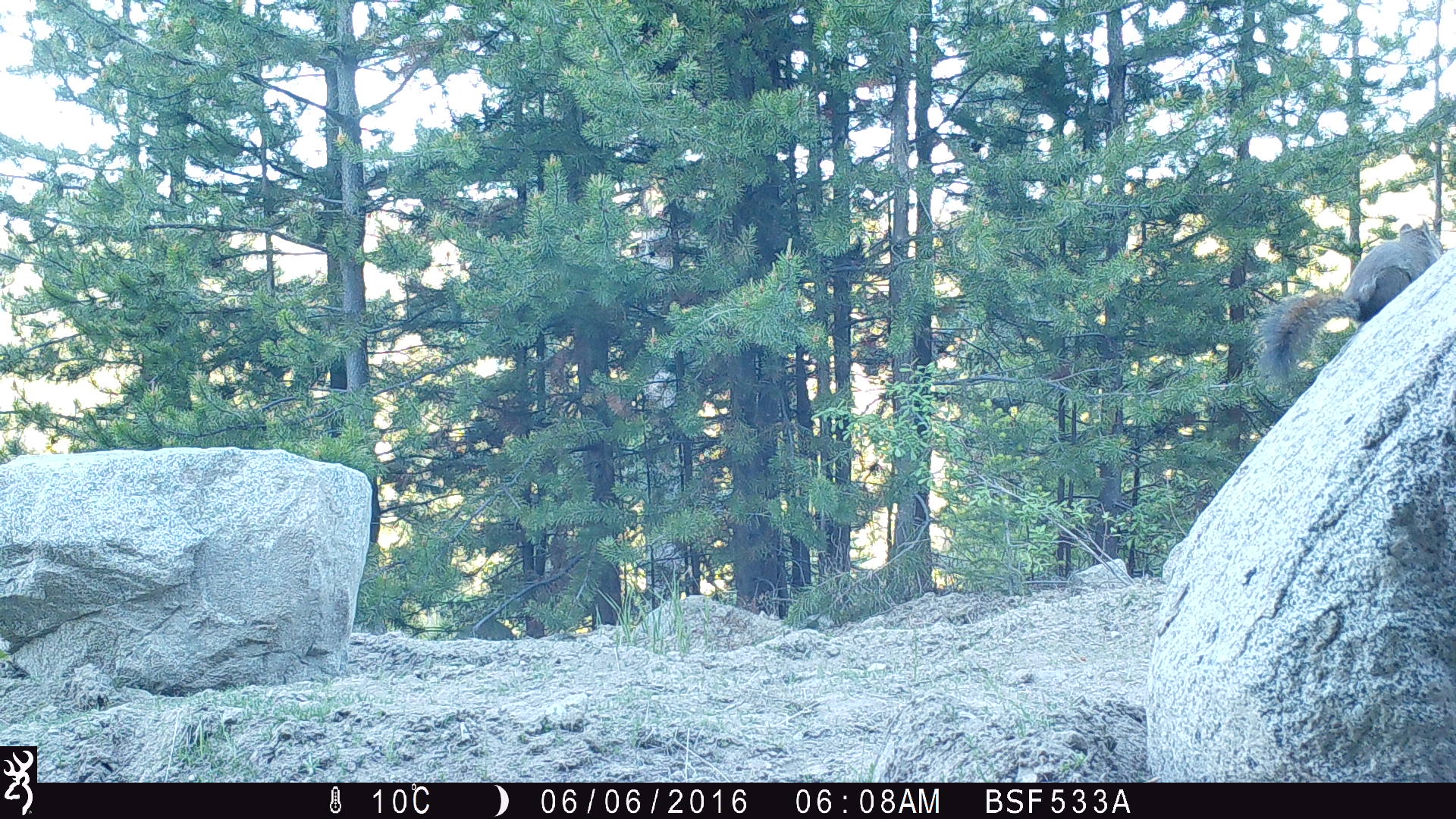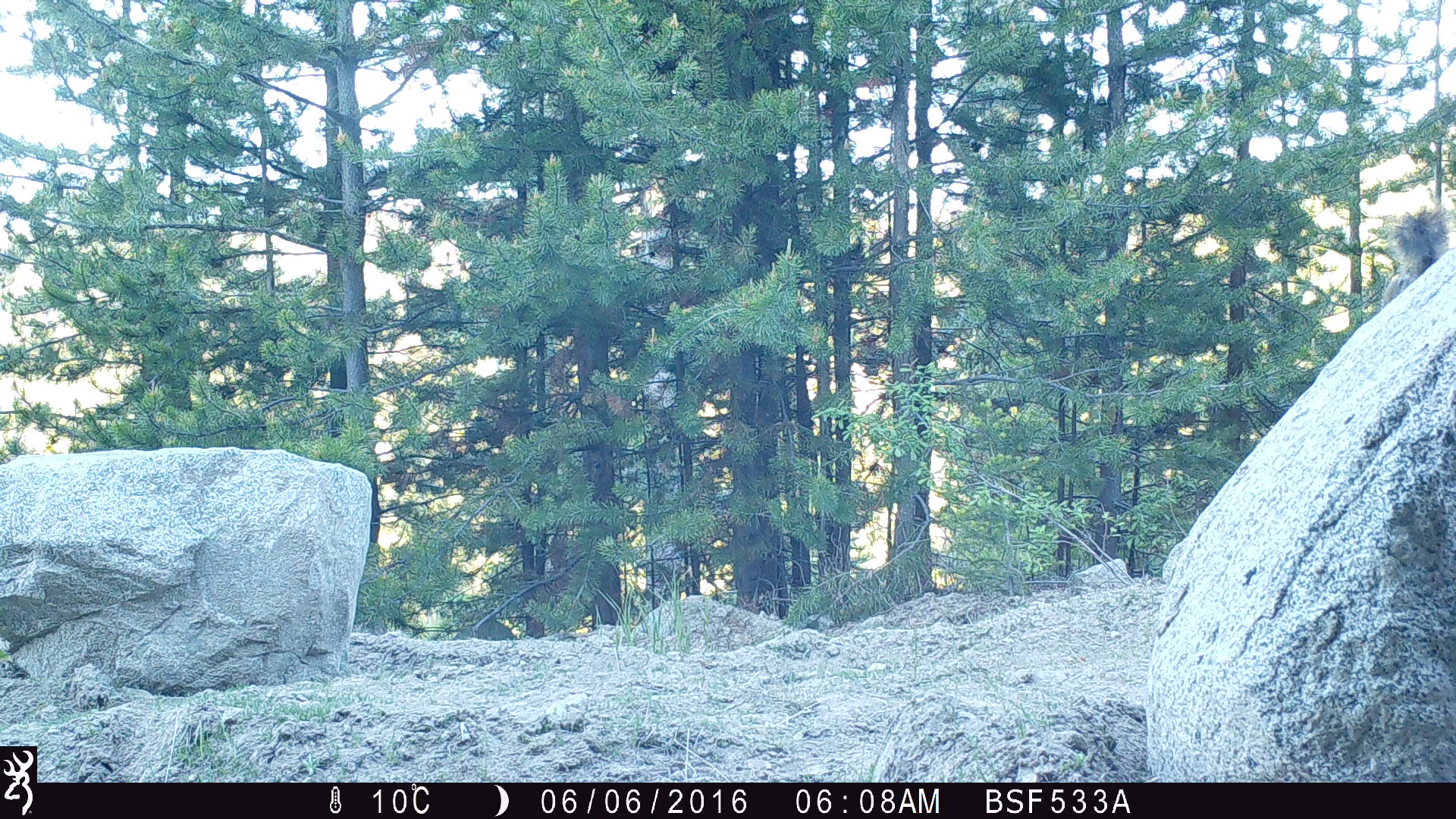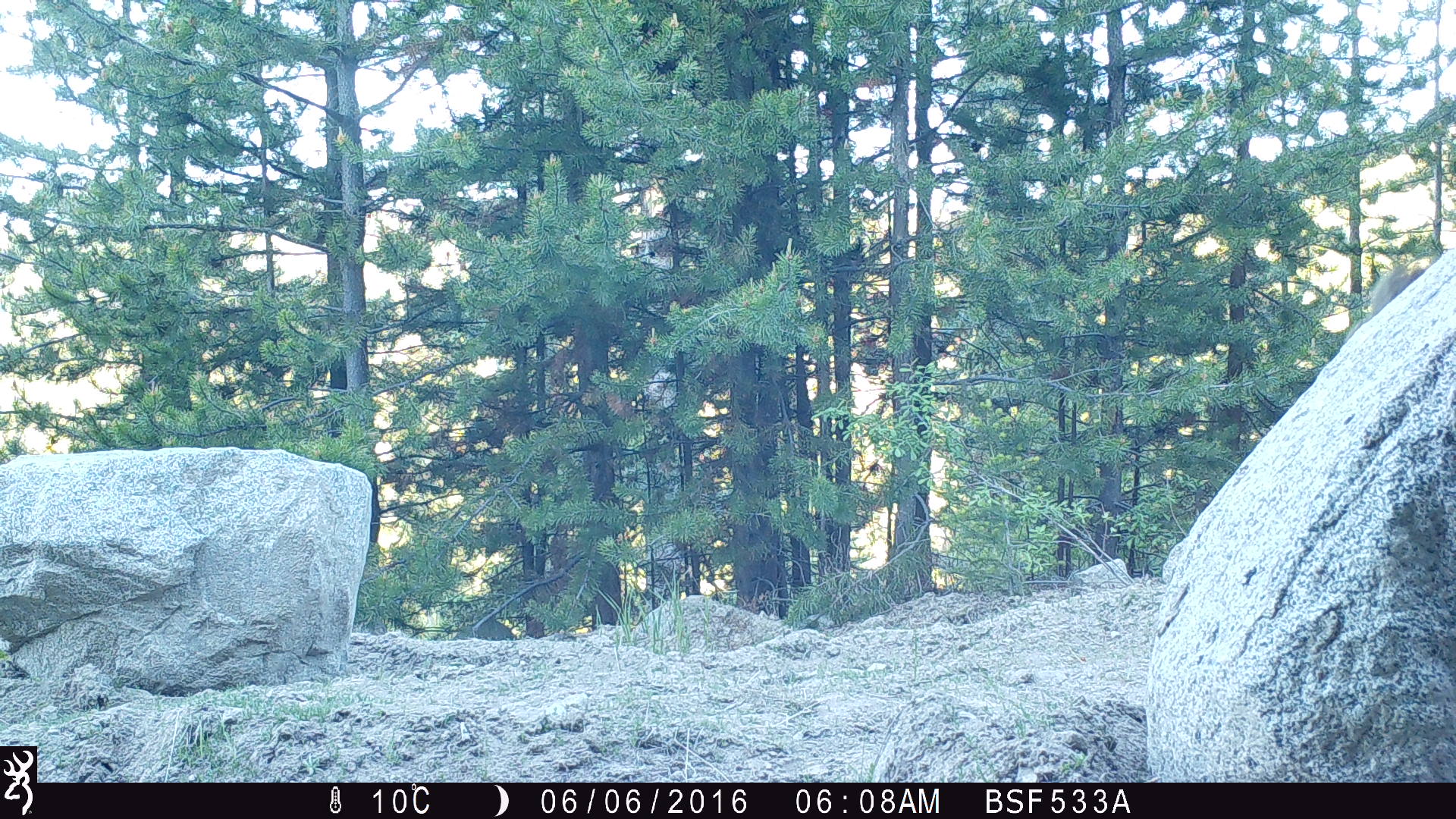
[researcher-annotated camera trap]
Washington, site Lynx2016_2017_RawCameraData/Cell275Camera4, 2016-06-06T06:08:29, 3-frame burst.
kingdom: Animalia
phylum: Chordata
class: Mammalia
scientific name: Mammalia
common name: small mammal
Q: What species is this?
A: Small mammal (Mammalia).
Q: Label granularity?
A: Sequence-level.